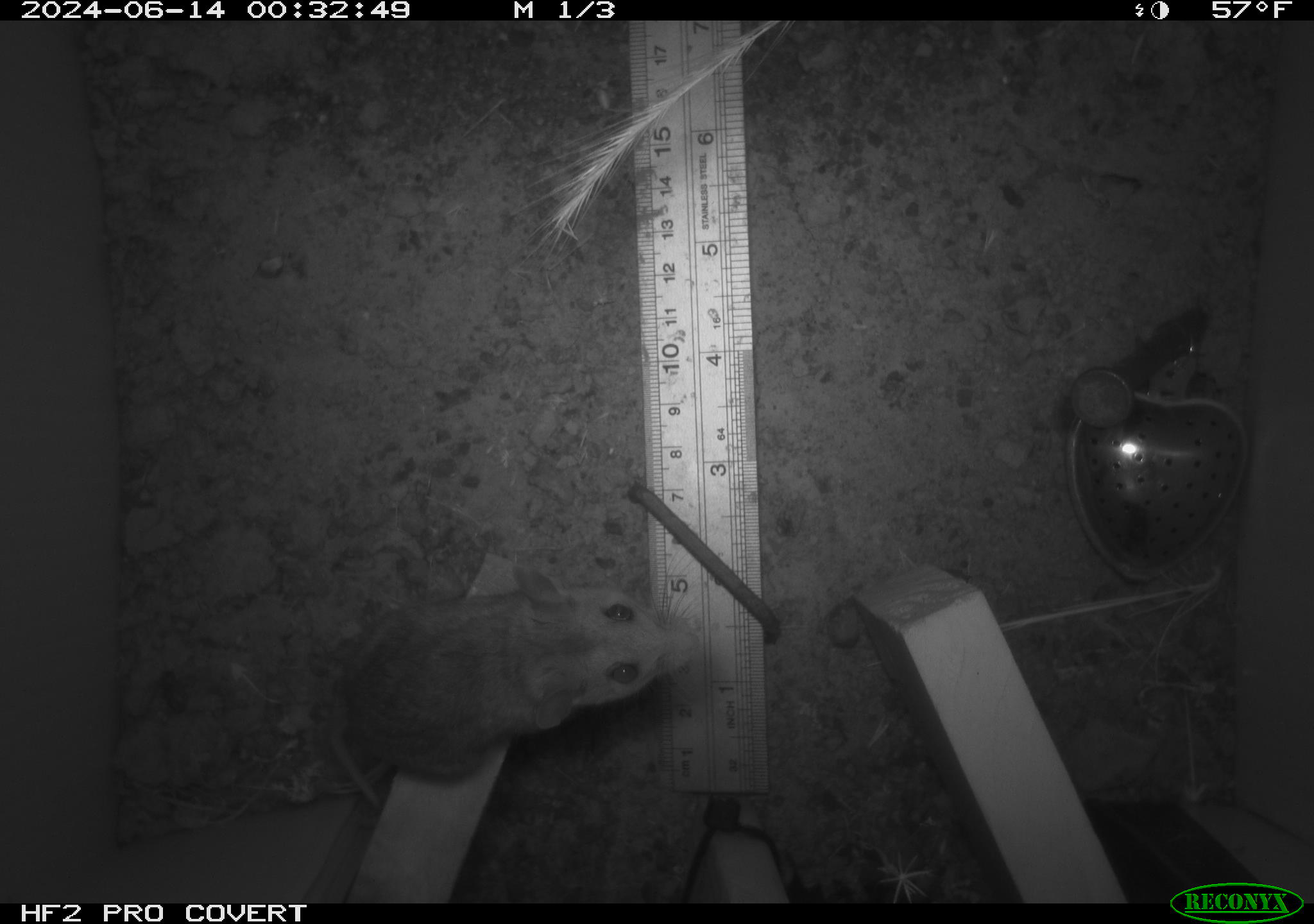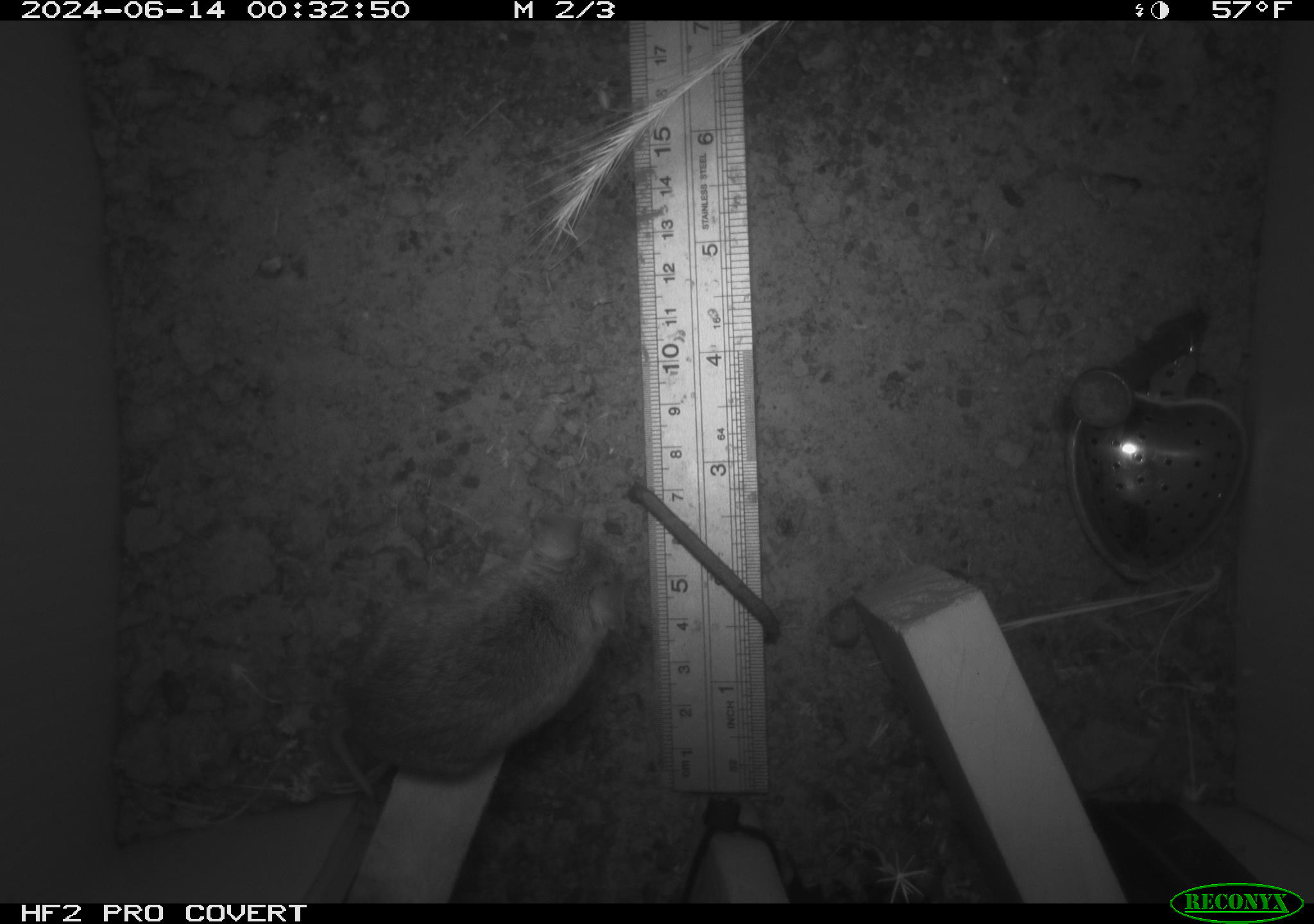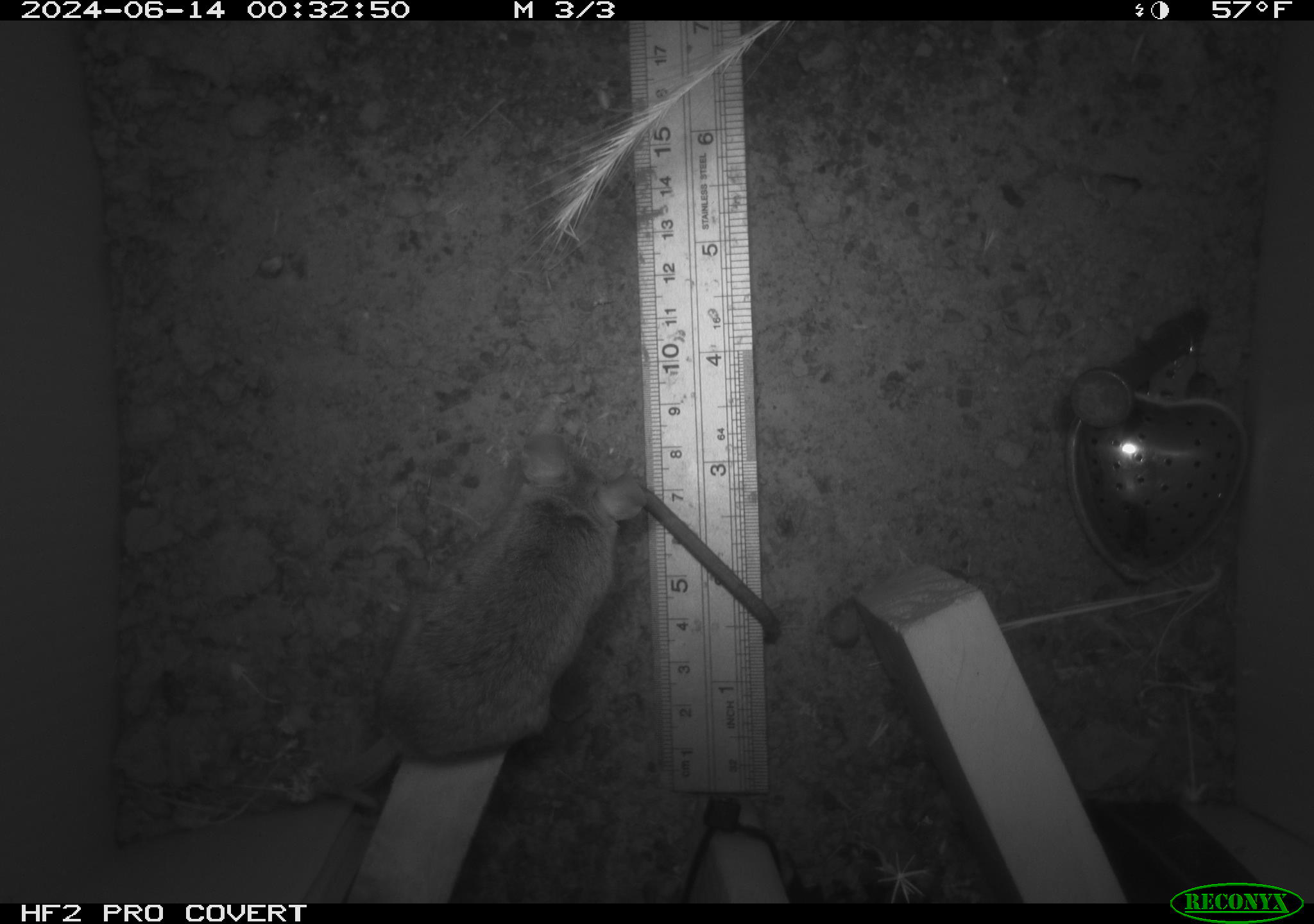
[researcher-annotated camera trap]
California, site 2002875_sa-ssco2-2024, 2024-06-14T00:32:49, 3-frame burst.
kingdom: Animalia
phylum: Chordata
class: Mammalia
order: Rodentia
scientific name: Rodentia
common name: mouse species